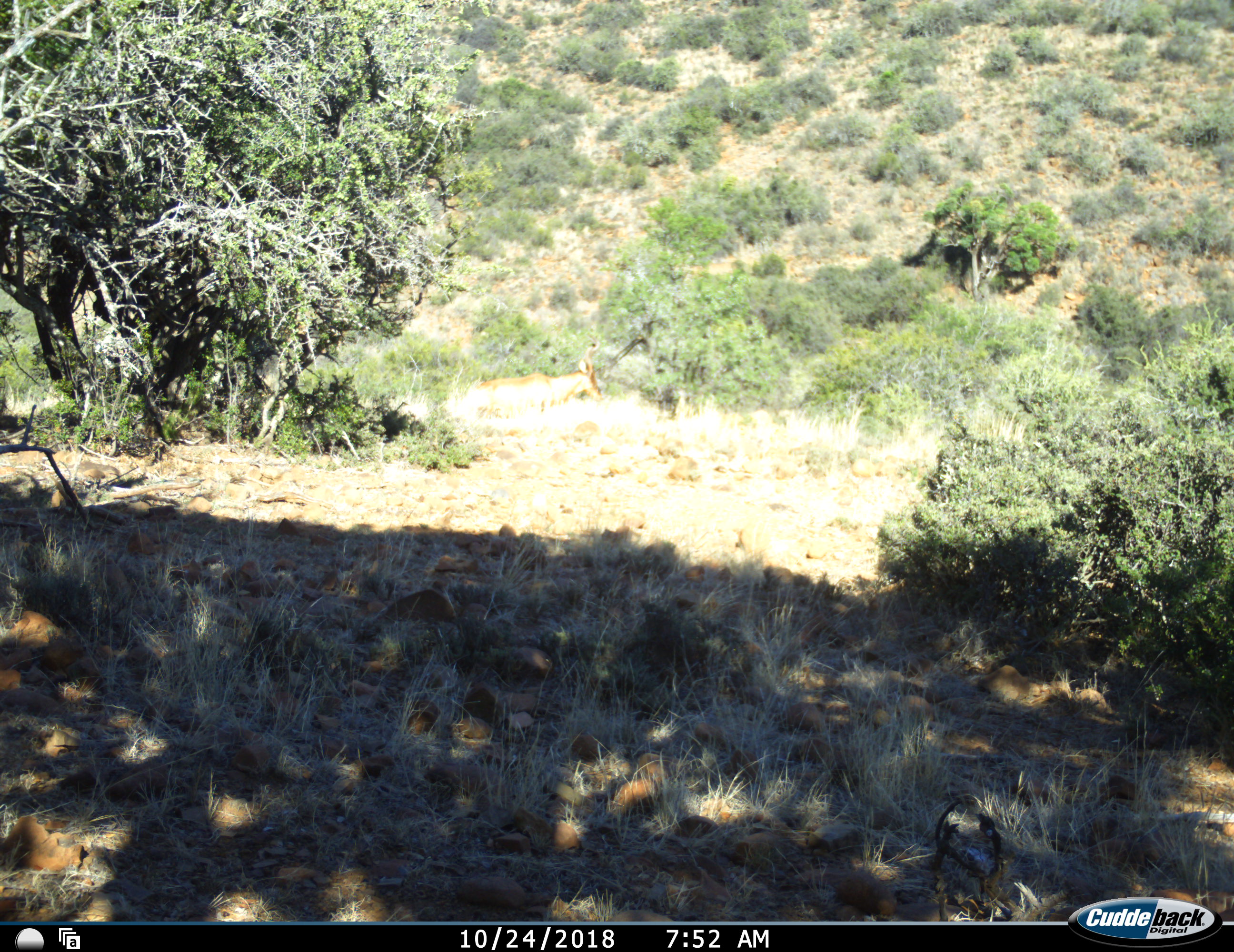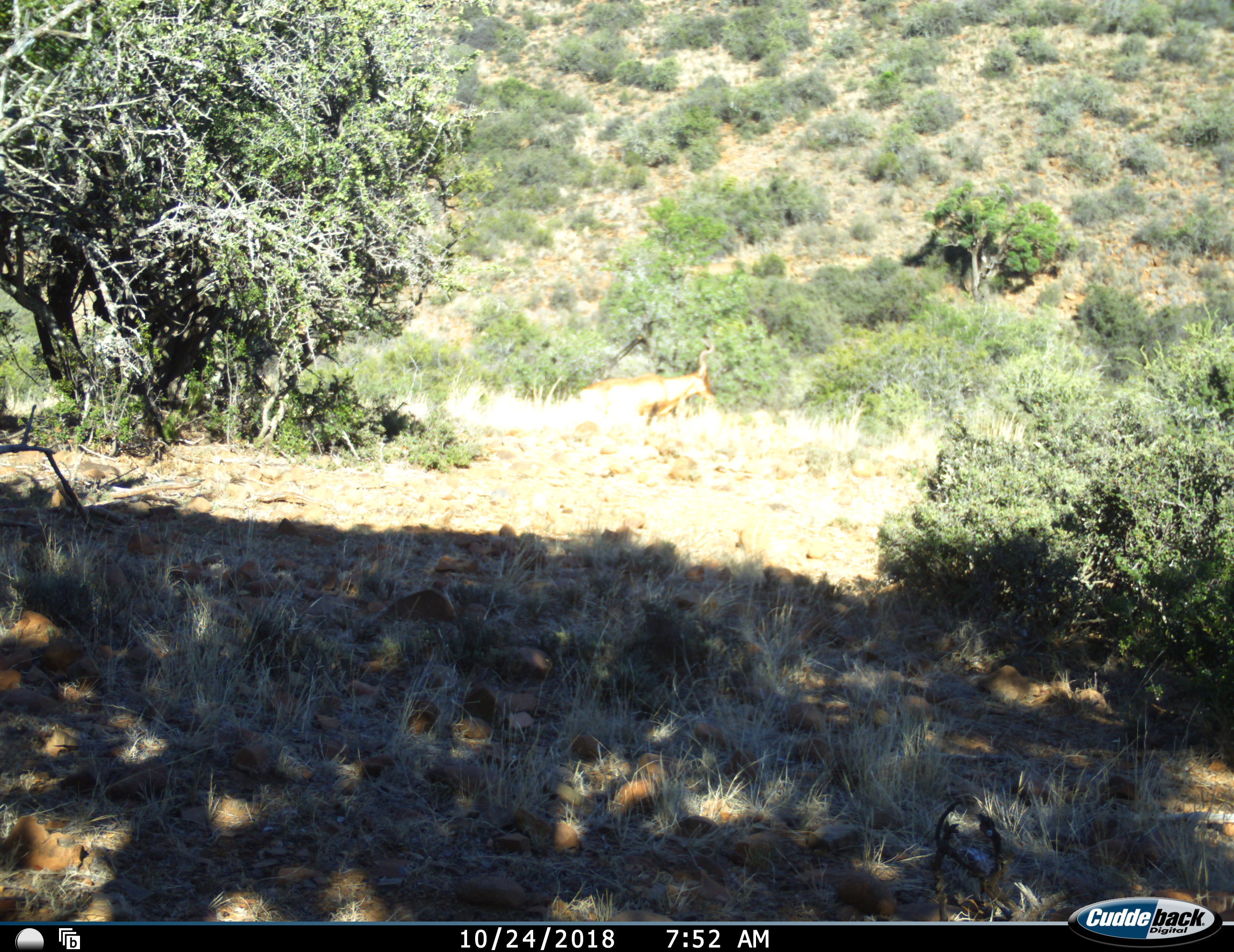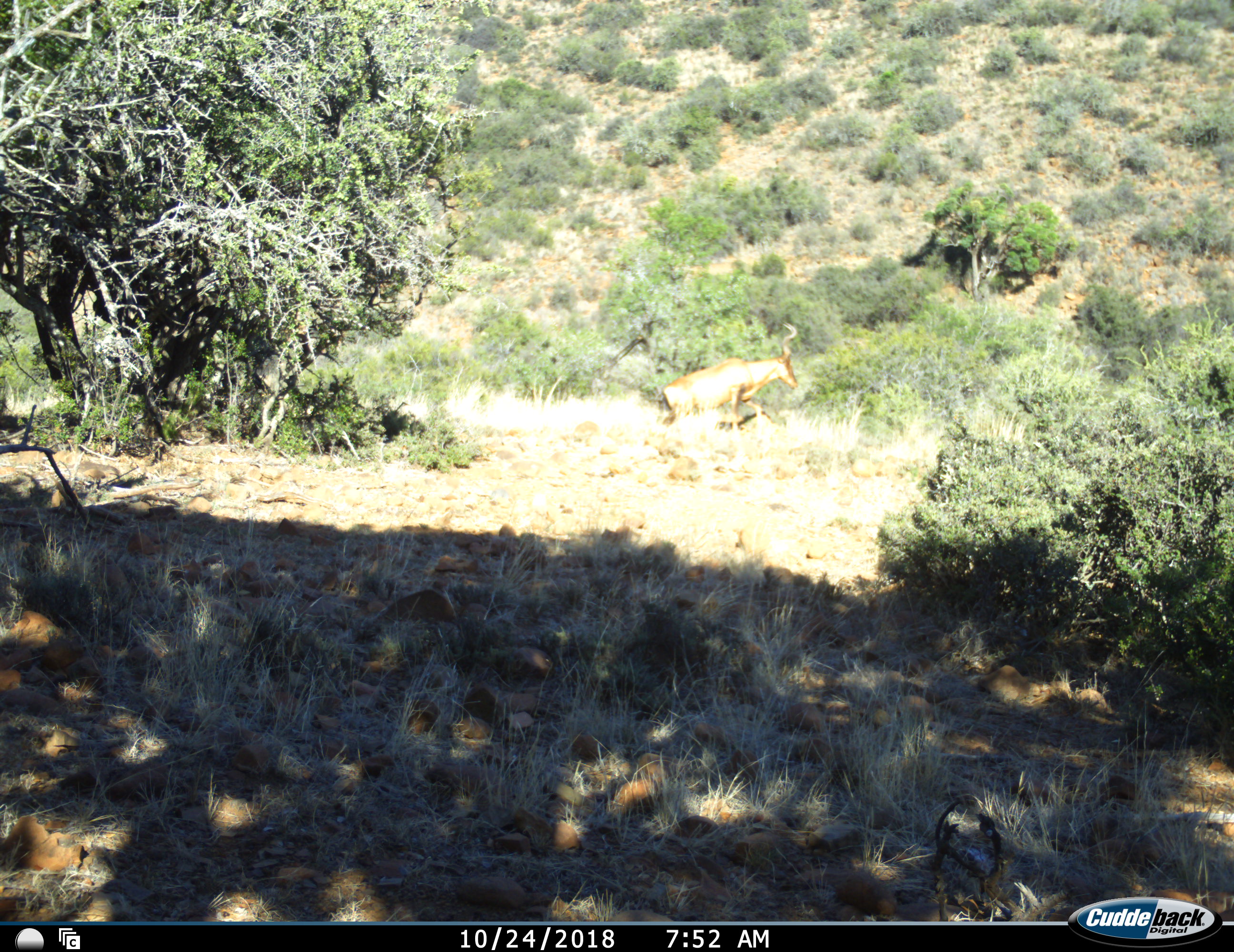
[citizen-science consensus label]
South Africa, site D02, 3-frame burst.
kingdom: Animalia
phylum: Chordata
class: Mammalia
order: Artiodactyla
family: Bovidae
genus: Alcelaphus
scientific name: Alcelaphus buselaphus caama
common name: red hartebeest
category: hartebeestred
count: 1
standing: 0%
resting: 0%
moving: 100%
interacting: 0%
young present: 0%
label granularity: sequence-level